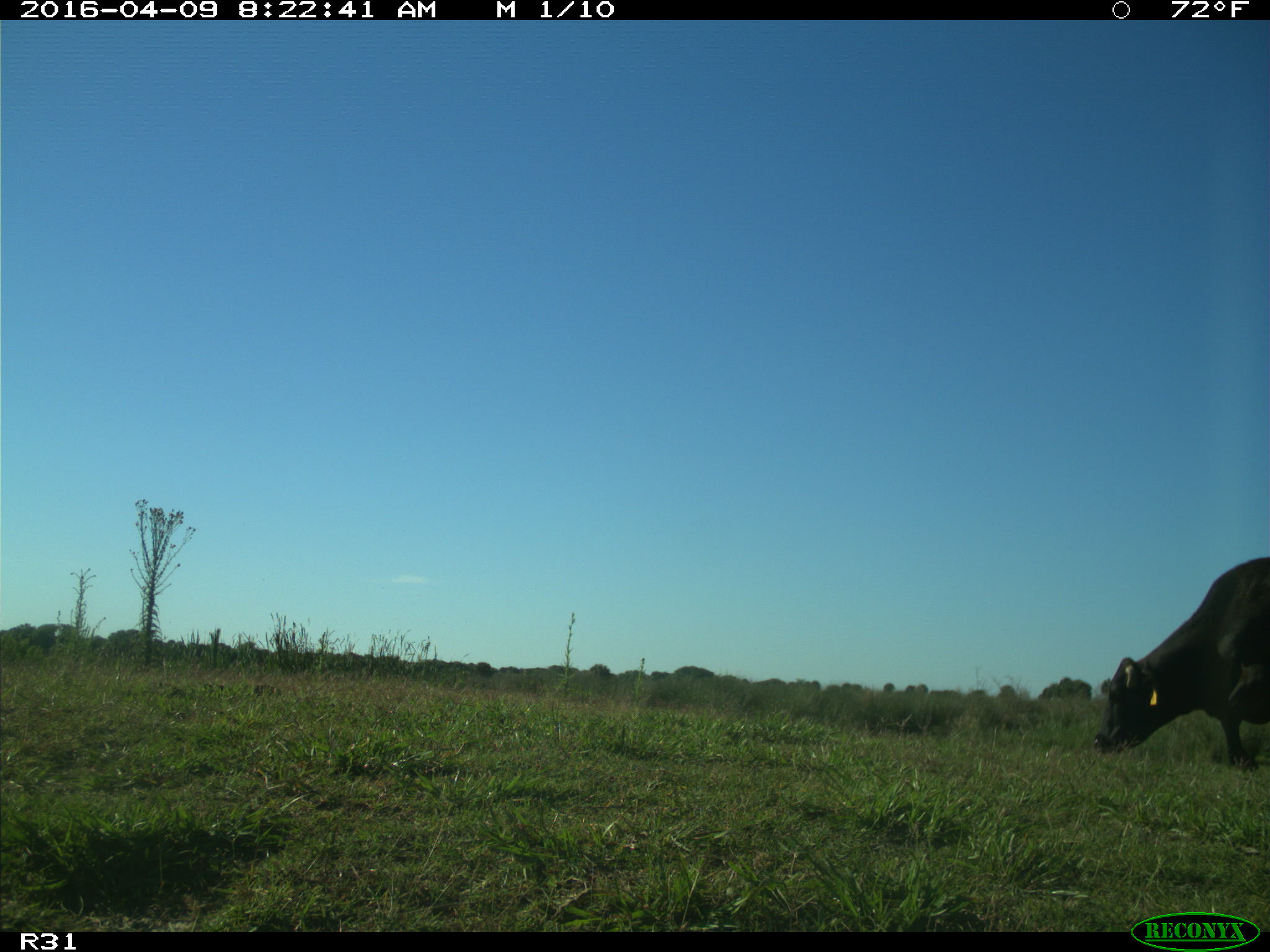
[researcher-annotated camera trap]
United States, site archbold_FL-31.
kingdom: Animalia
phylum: Chordata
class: Mammalia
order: Artiodactyla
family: Bovidae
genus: Bos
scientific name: Bos taurus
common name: domestic cow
Bos taurus (domestic cow).